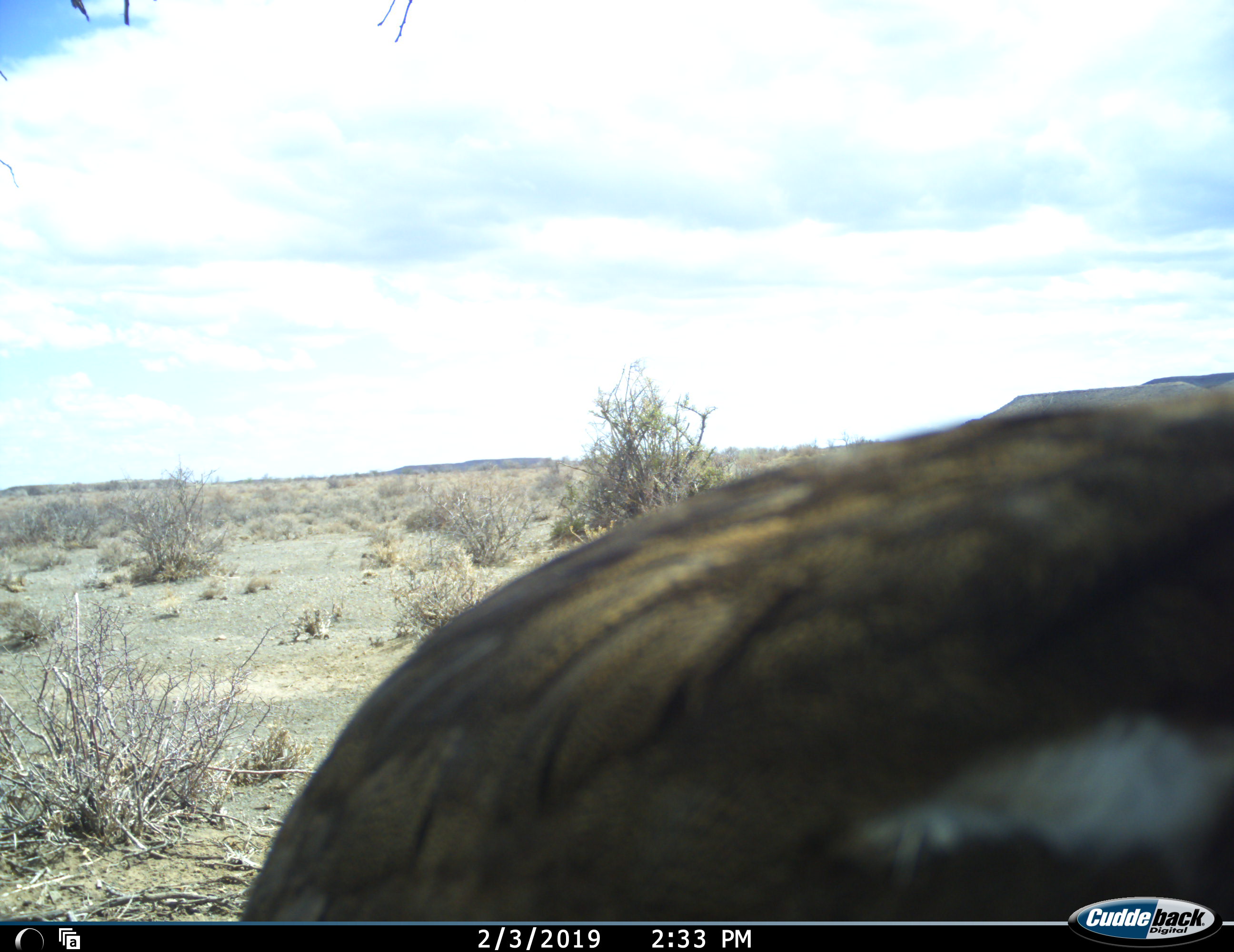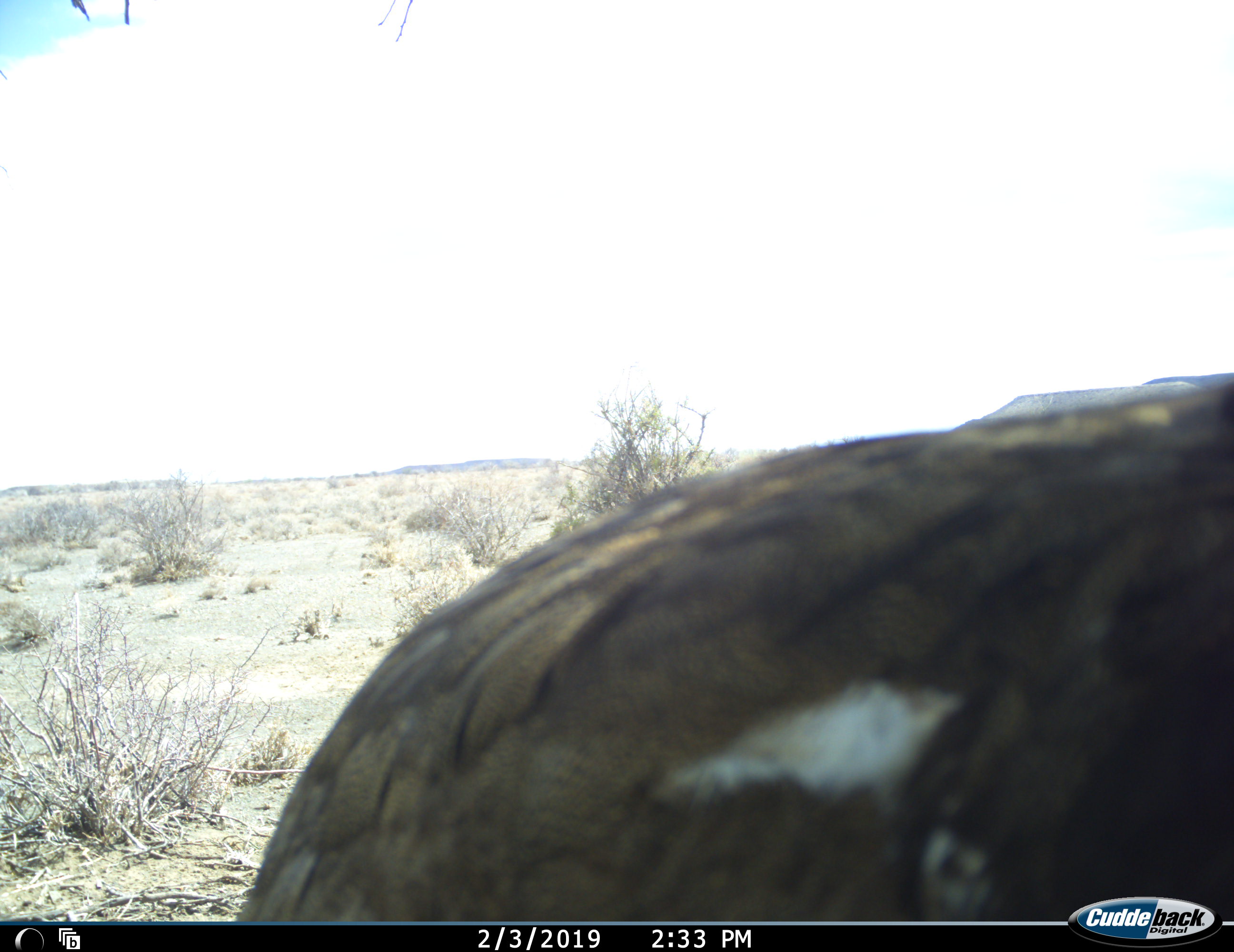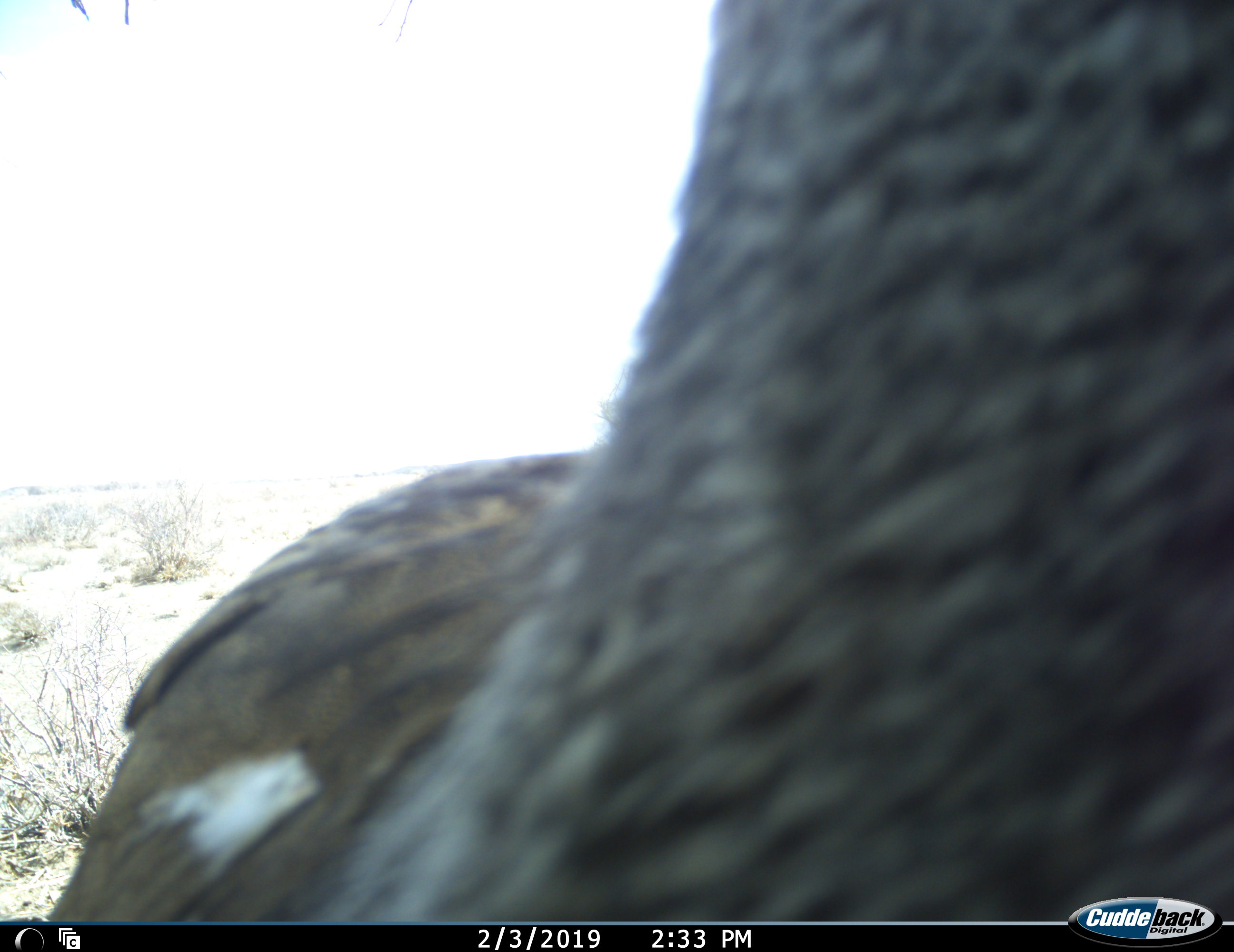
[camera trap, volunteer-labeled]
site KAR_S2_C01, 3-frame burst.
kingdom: Animalia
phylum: Chordata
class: Aves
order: Otidiformes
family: Otididae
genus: Ardeotis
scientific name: Ardeotis kori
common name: kori bustard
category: bustardkori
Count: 1.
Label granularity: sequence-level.